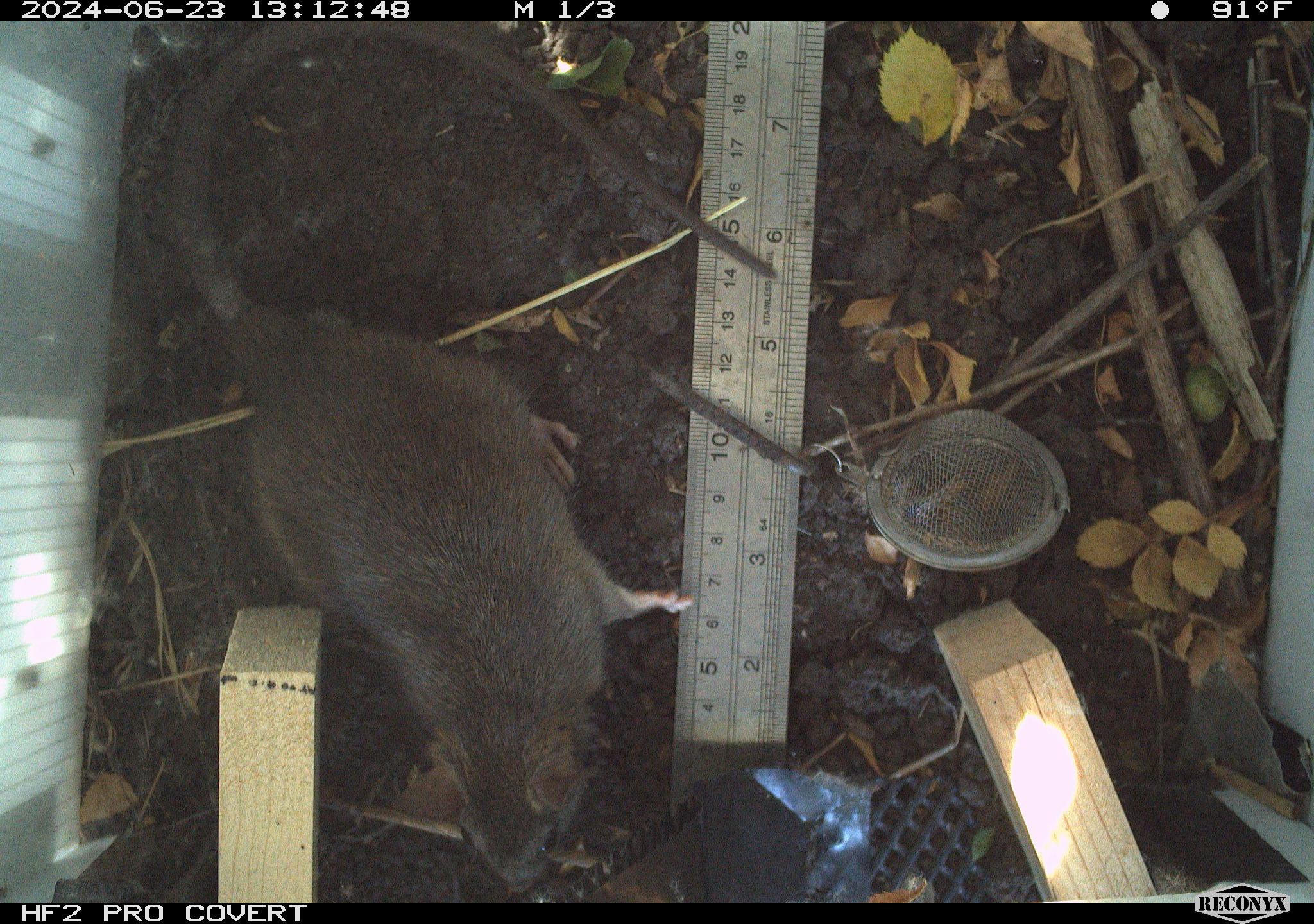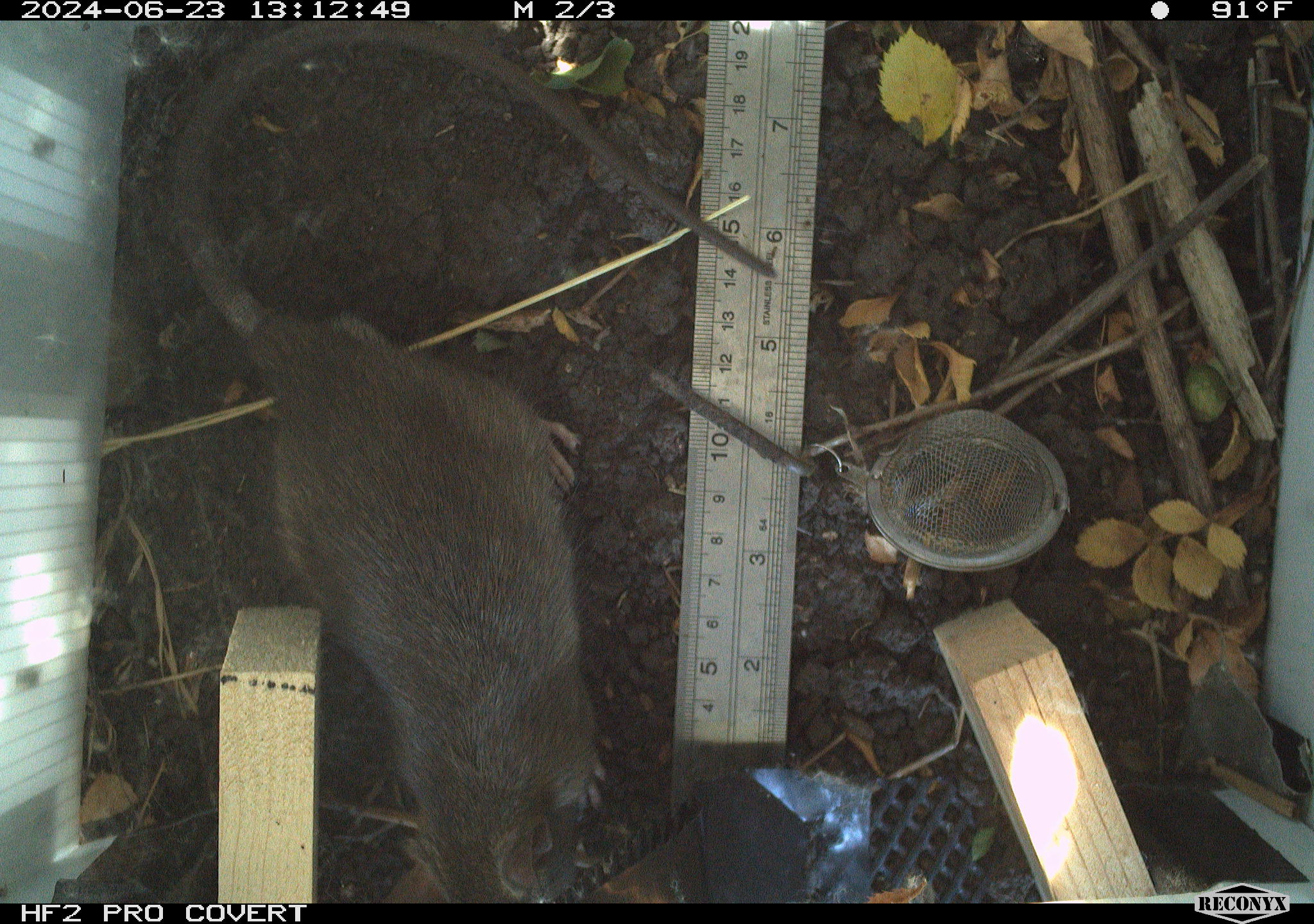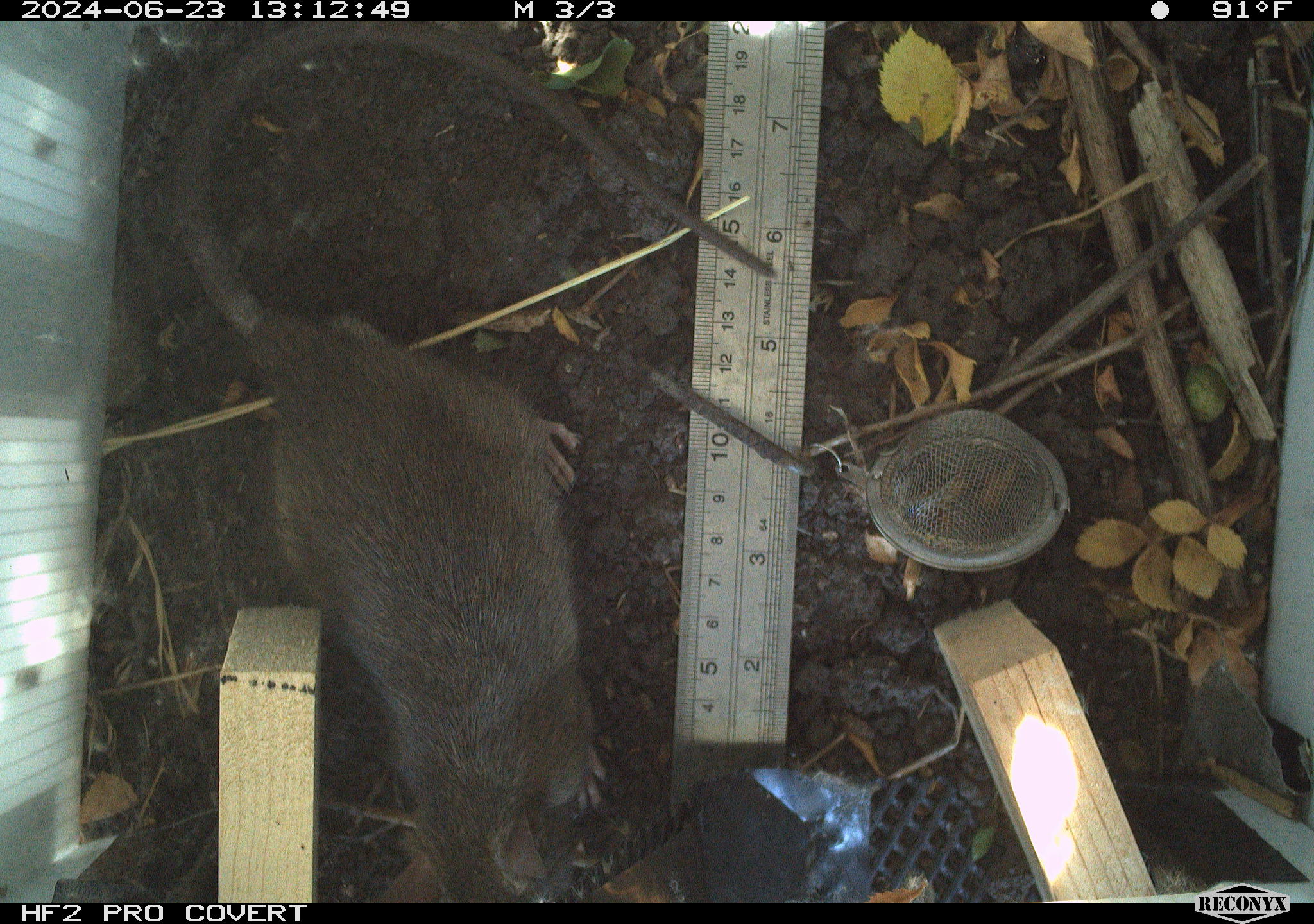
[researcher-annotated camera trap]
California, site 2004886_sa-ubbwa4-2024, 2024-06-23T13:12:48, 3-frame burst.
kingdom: Animalia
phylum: Chordata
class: Mammalia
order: Rodentia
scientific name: Rodentia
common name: woodrat or rat or mouse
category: woodrat or rat or mouse species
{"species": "woodrat or rat or mouse species (woodrat or rat or mouse) (Rodentia)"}